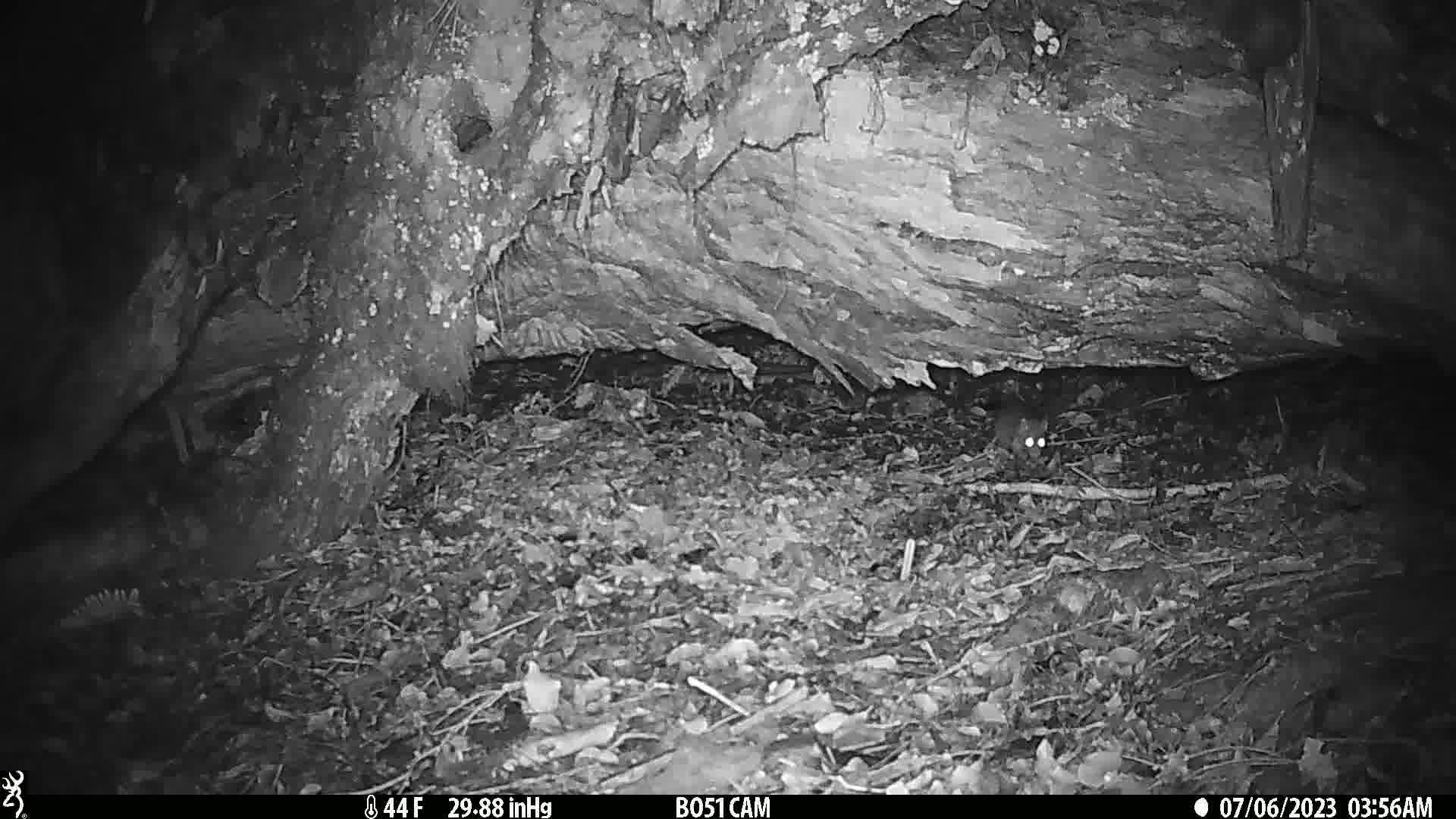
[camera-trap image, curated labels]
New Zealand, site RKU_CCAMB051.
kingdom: Animalia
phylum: Chordata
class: Mammalia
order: Rodentia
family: Muridae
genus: Rattus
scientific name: Rattus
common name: rat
Rat (Rattus).